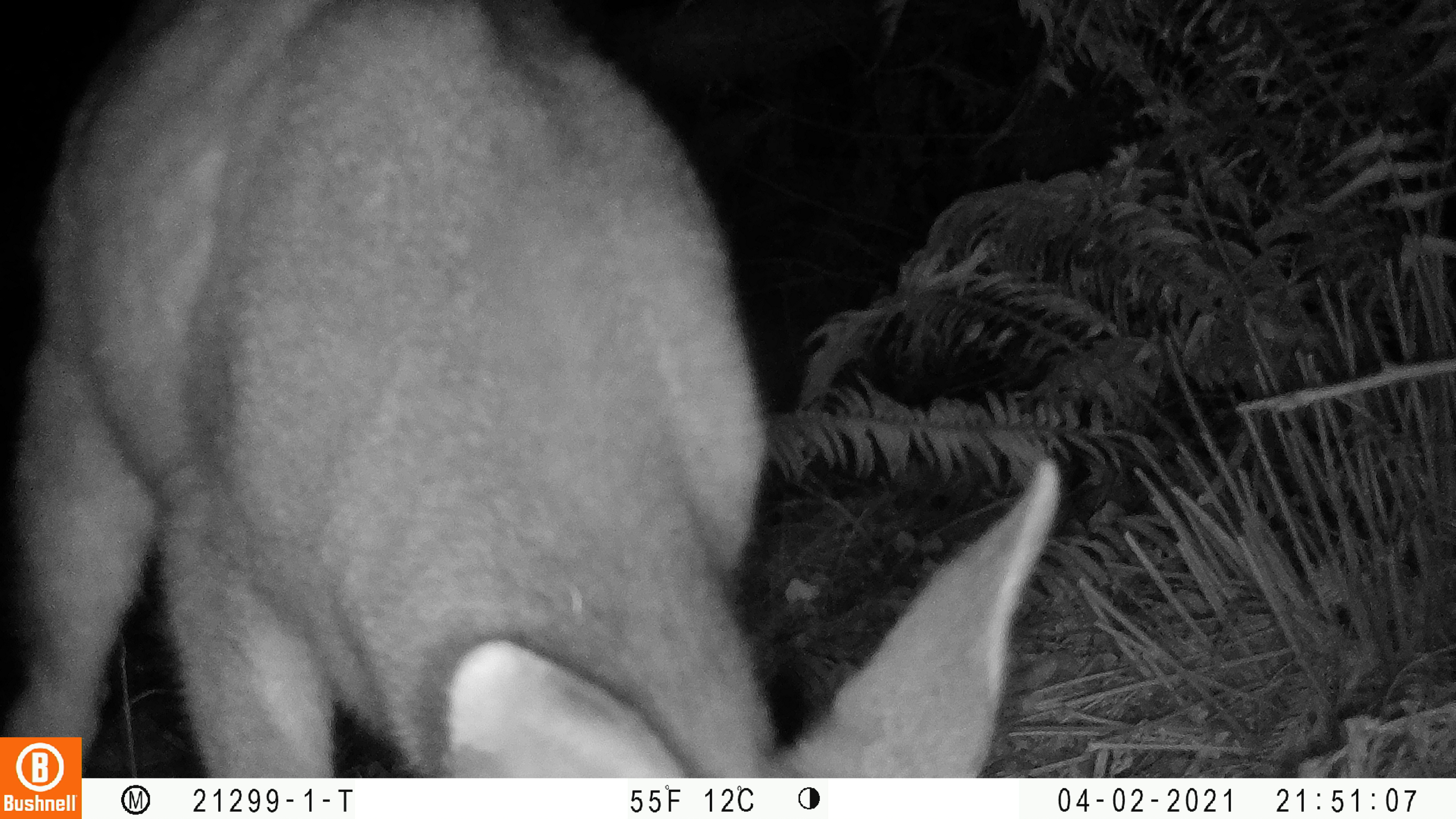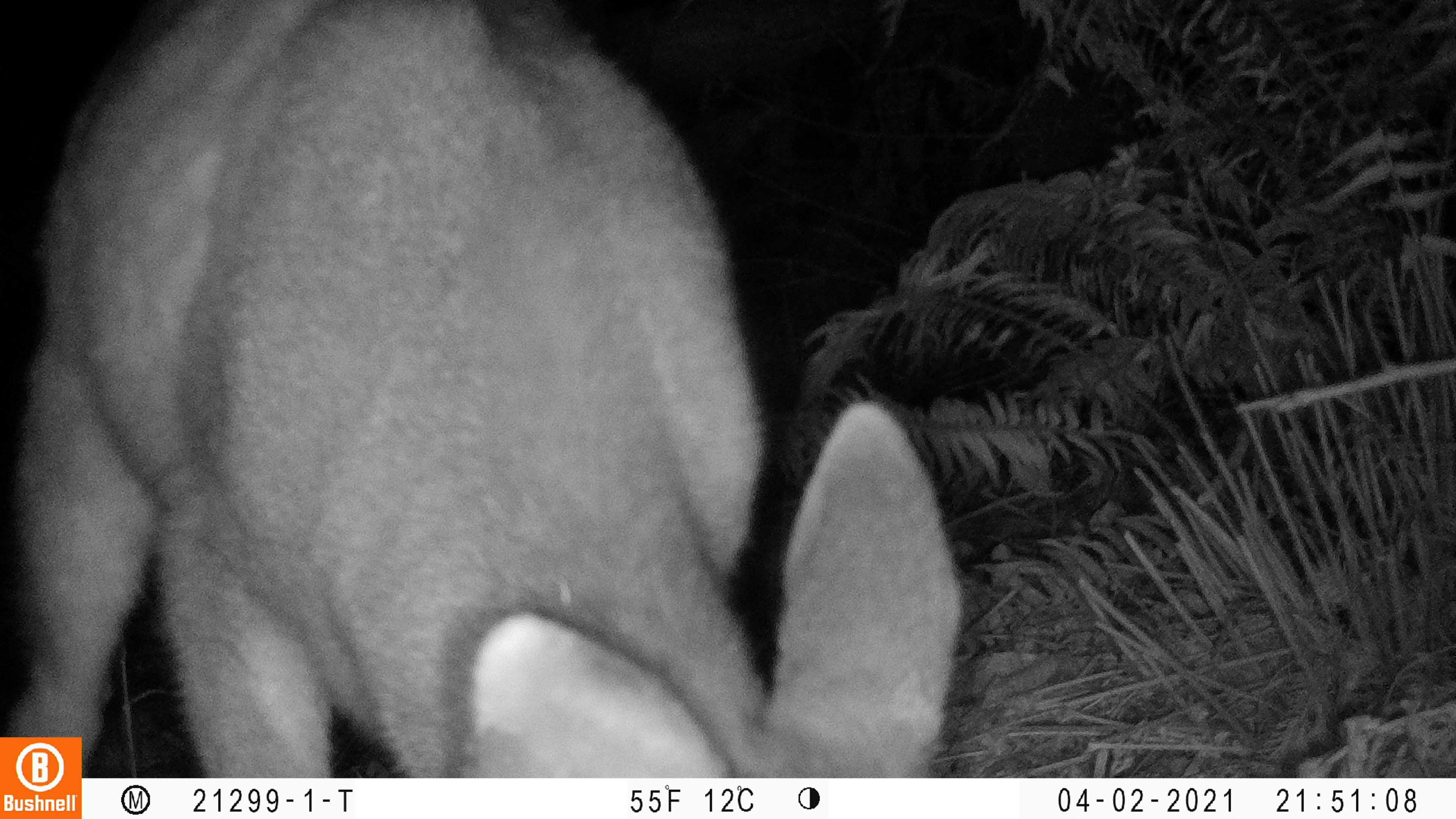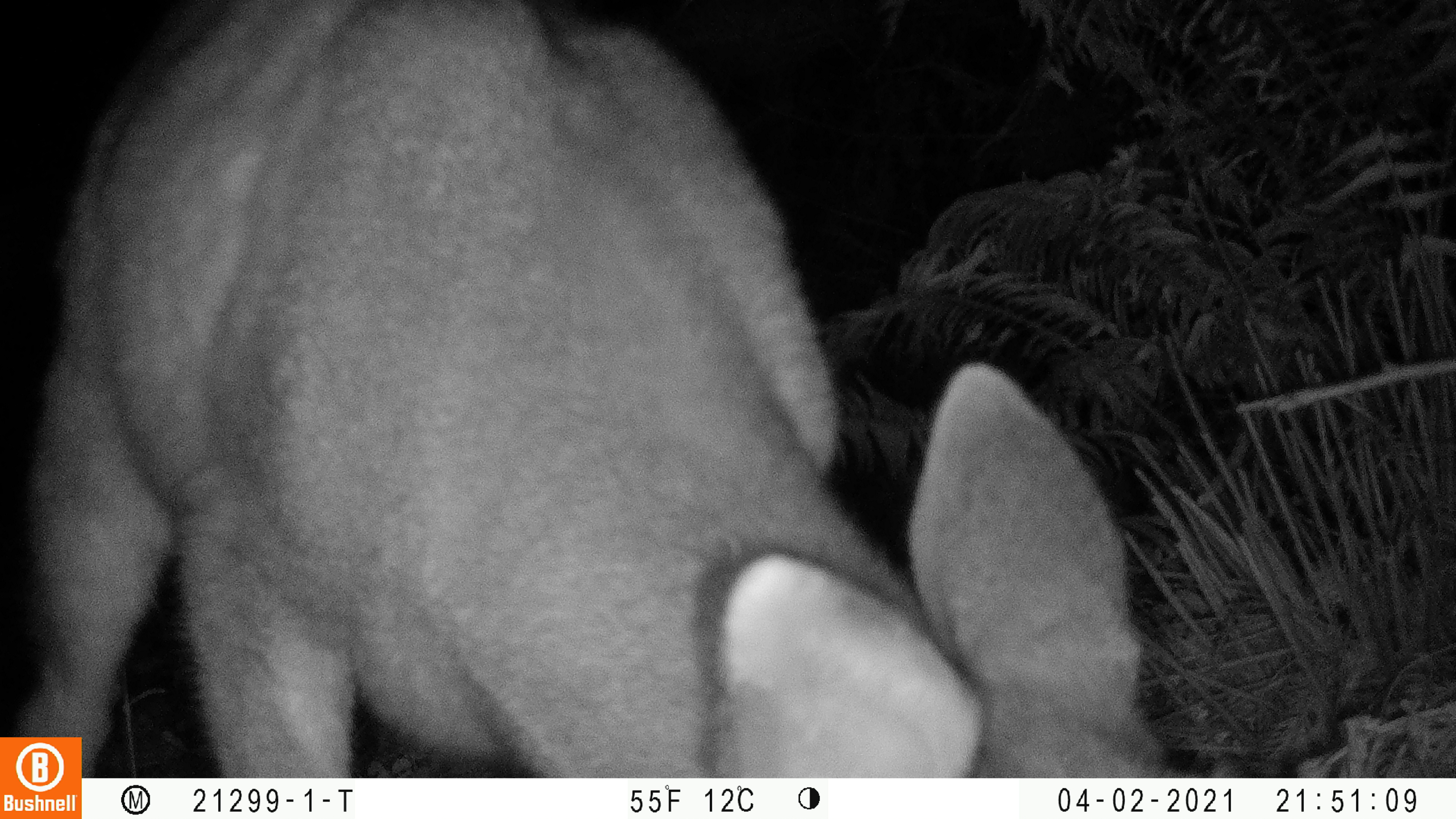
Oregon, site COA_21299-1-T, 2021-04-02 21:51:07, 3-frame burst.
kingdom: Animalia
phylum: Chordata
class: Mammalia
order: Artiodactyla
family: Cervidae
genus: Odocoileus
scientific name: Odocoileus hemionus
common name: black-tailed deer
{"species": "black-tailed deer (Odocoileus hemionus)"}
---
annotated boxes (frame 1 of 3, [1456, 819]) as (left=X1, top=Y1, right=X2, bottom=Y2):
black-tailed deer: (left=84, top=6, right=1070, bottom=773)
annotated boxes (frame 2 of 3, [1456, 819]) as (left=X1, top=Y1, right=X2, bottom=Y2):
black-tailed deer: (left=84, top=9, right=971, bottom=776)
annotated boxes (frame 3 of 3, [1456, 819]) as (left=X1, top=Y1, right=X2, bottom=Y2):
black-tailed deer: (left=83, top=7, right=1181, bottom=773)